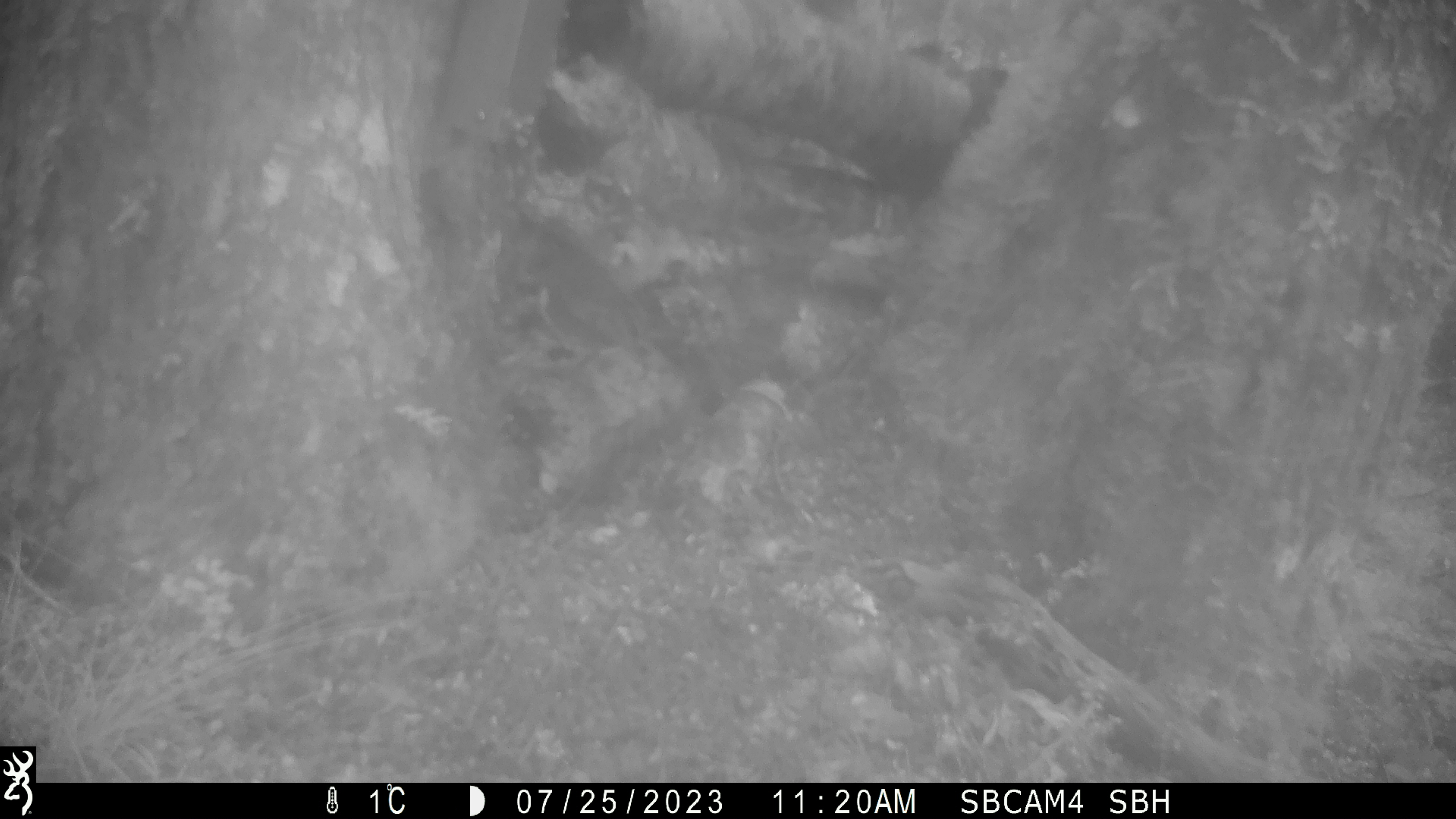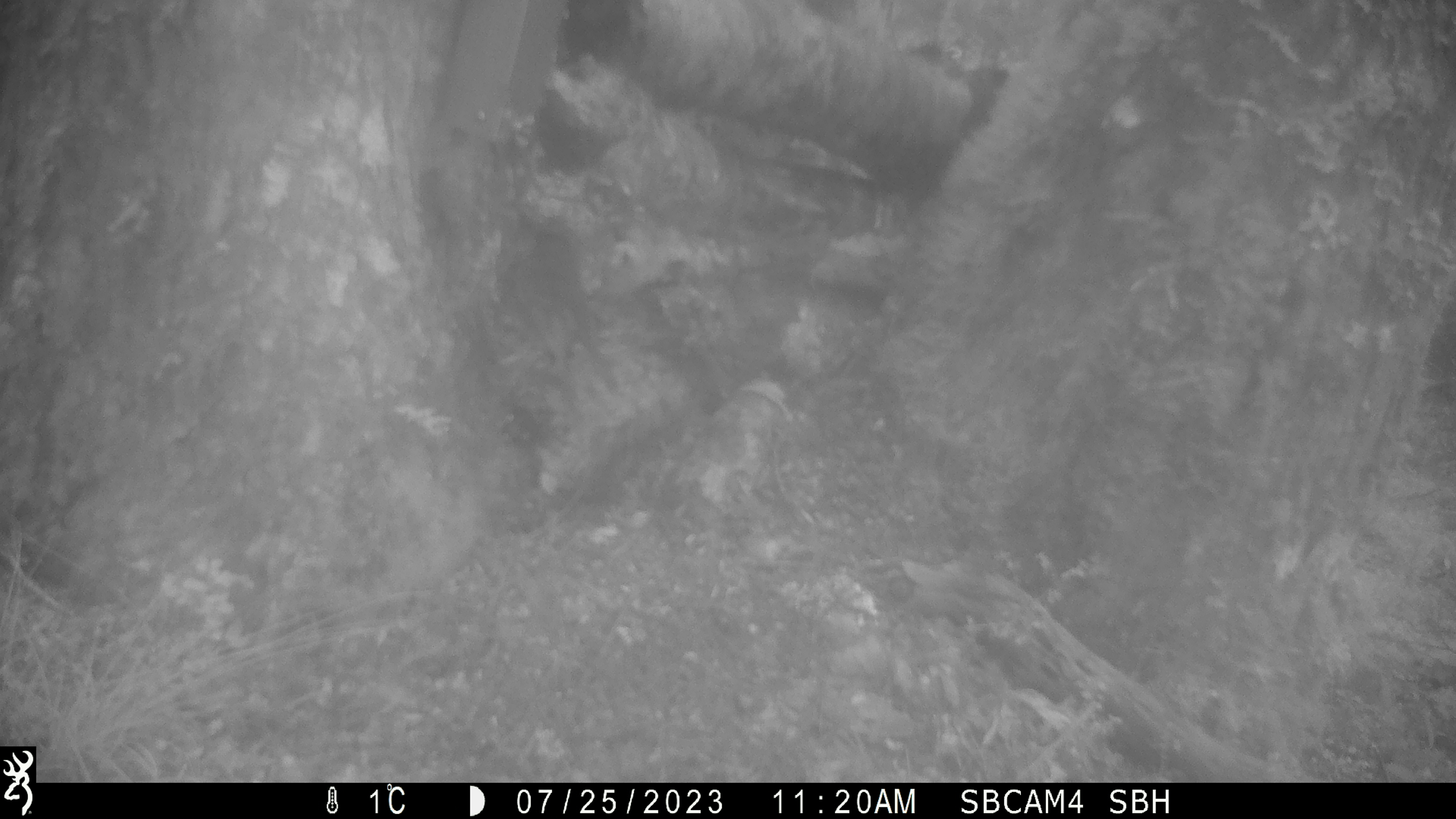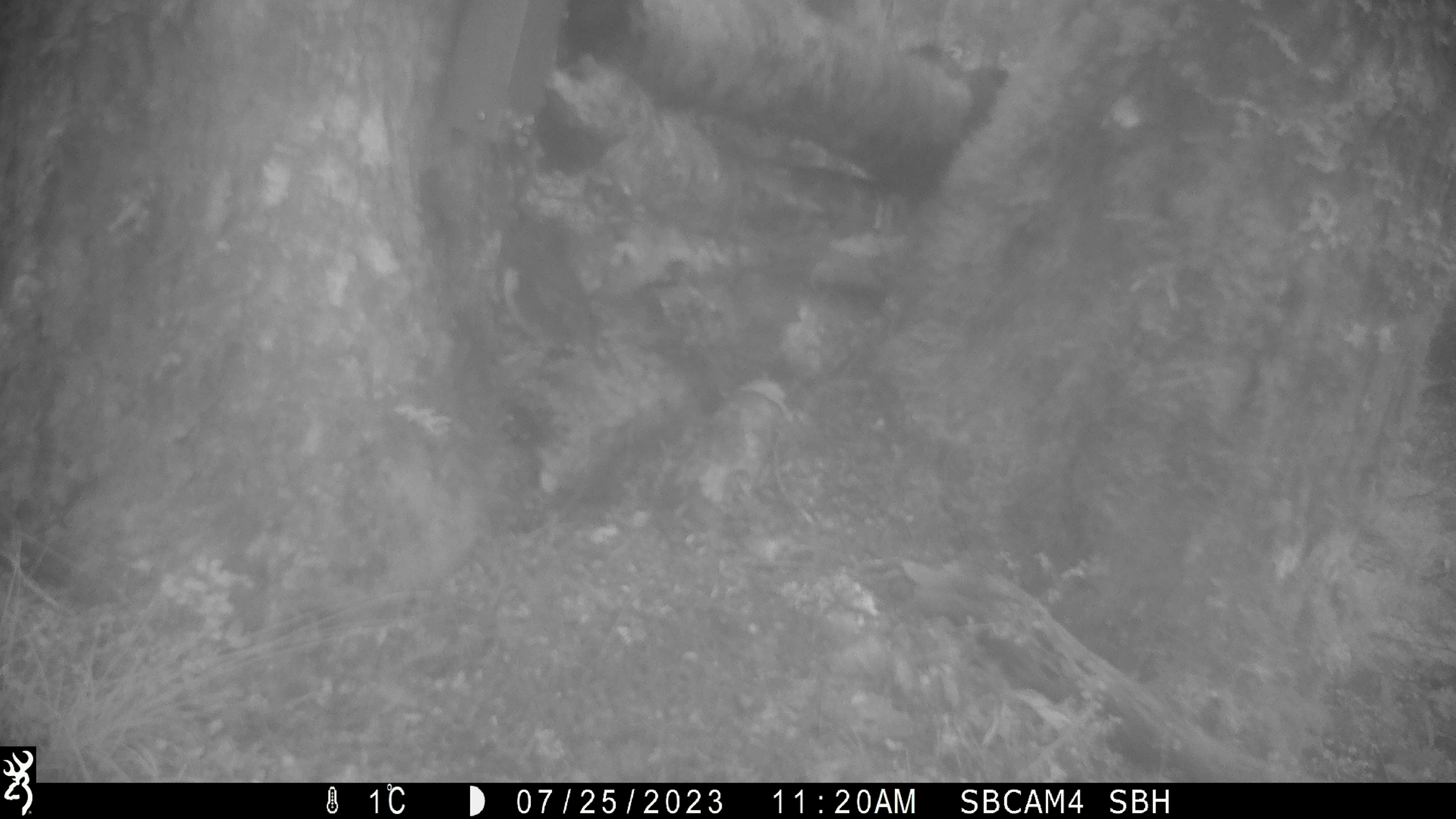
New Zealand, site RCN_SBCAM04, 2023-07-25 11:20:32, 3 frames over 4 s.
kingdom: Animalia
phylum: Chordata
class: Aves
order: Passeriformes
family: Petroicidae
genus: Petroica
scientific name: Petroica australis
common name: new zealand robin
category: robin